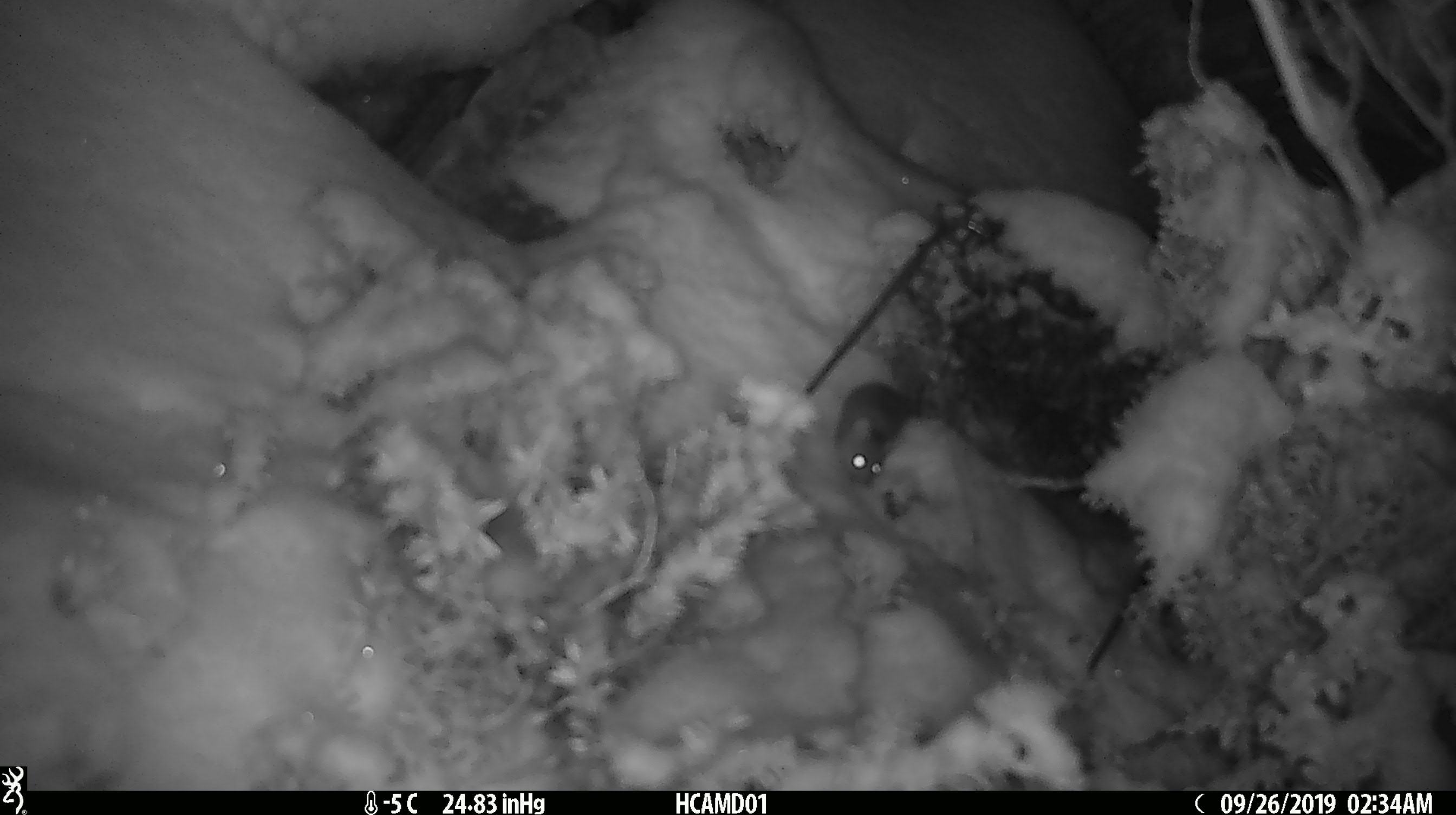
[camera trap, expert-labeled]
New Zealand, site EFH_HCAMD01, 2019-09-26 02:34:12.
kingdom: Animalia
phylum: Chordata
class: Mammalia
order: Rodentia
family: Muridae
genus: Mus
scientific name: Mus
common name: mouse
Mouse (Mus).